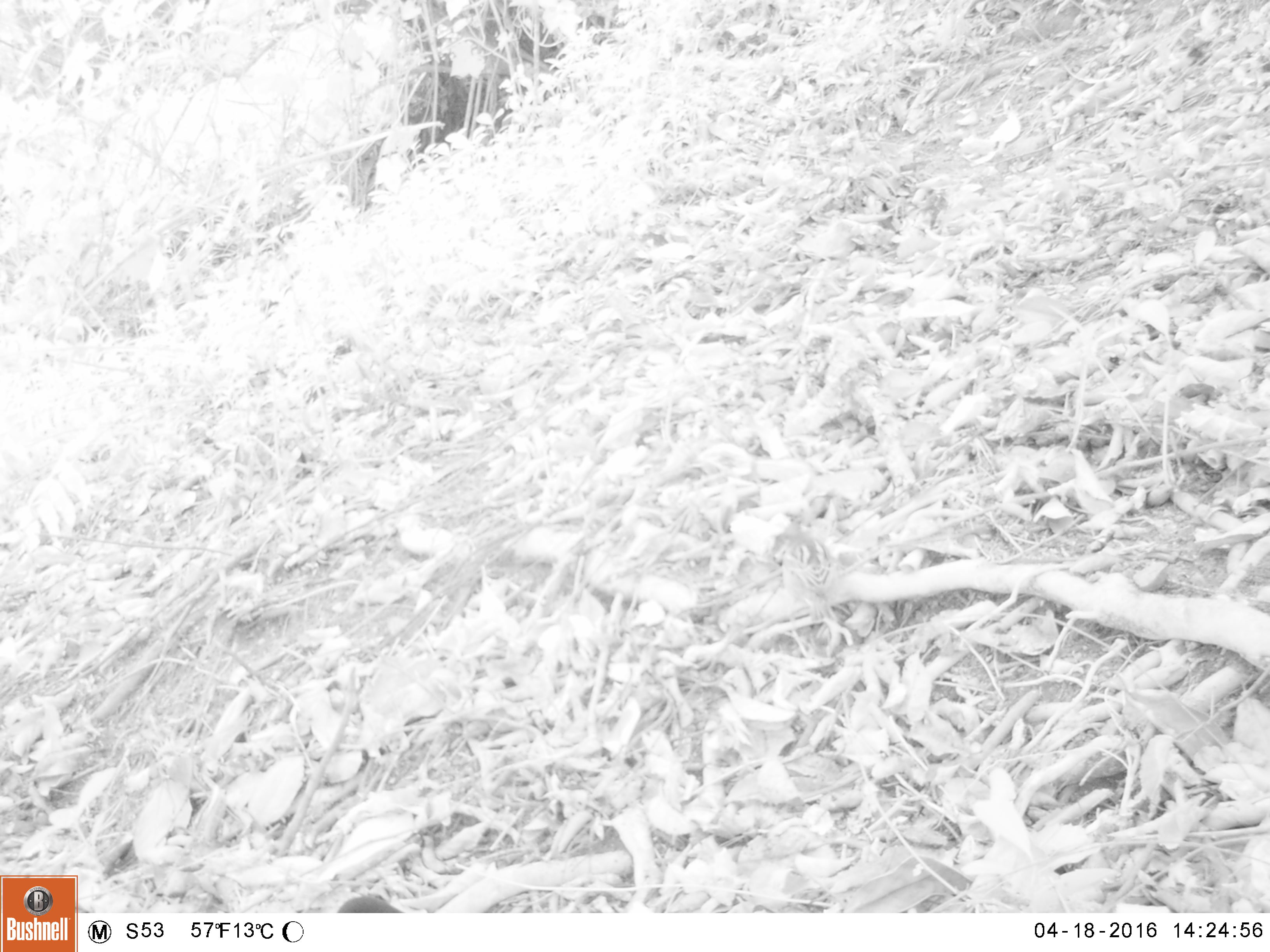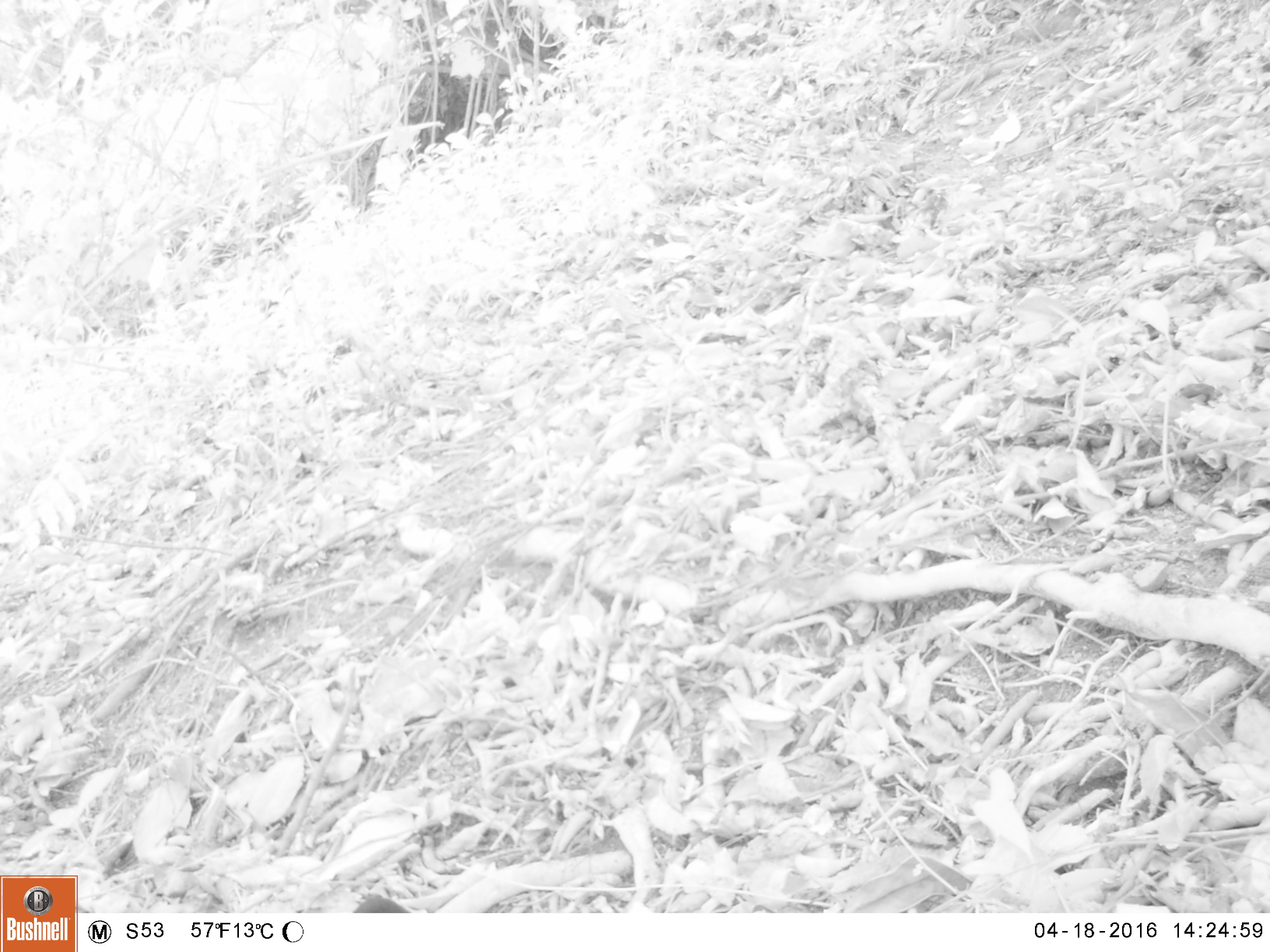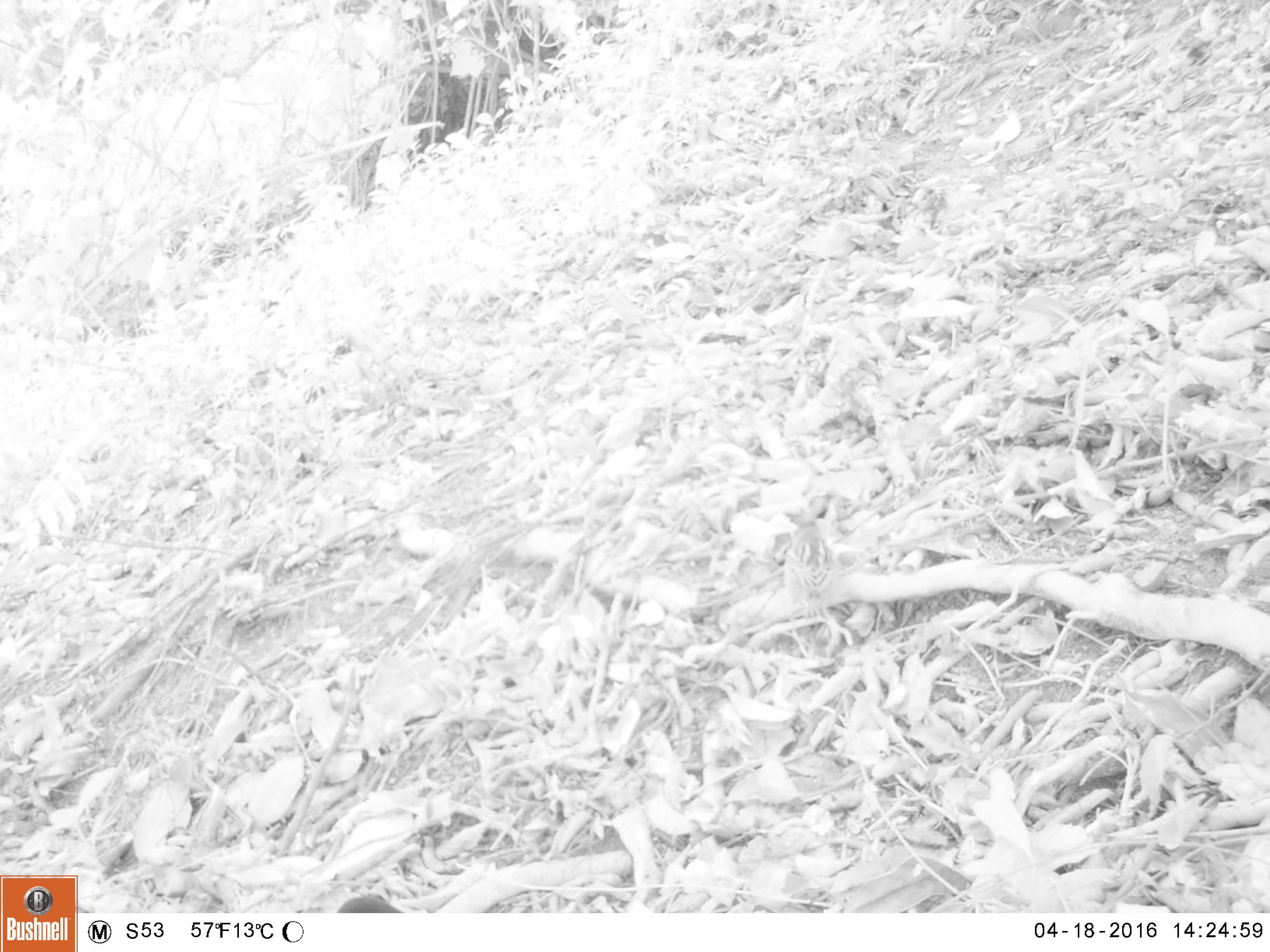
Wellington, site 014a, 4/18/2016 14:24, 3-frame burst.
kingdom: Animalia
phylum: Chordata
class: Aves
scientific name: Aves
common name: bird